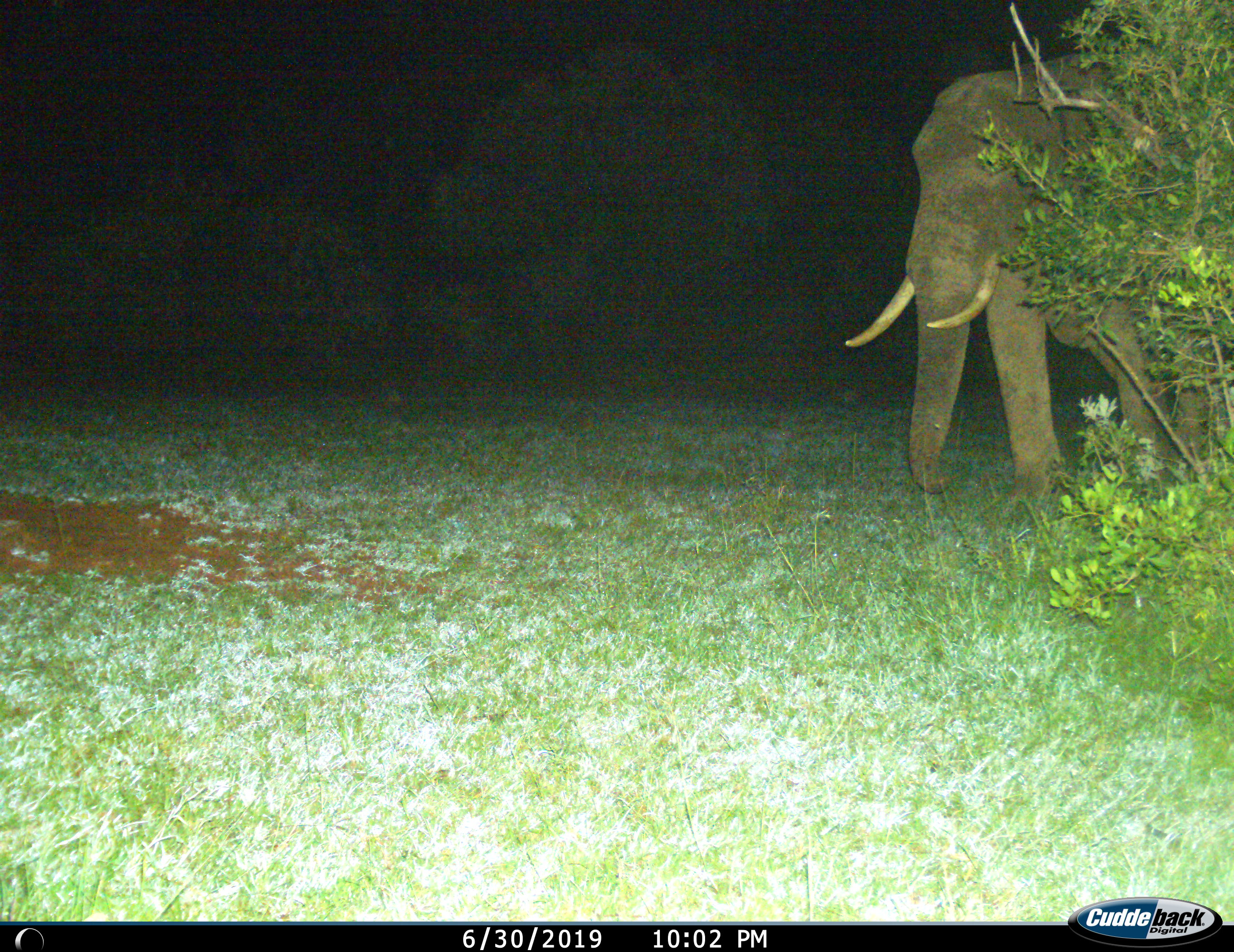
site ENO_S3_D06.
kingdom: Animalia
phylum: Chordata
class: Mammalia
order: Proboscidea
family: Elephantidae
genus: Loxodonta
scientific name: Loxodonta africana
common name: african bush elephant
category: elephant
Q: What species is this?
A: Elephant (african bush elephant) (Loxodonta africana).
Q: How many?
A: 1.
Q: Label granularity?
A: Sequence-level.